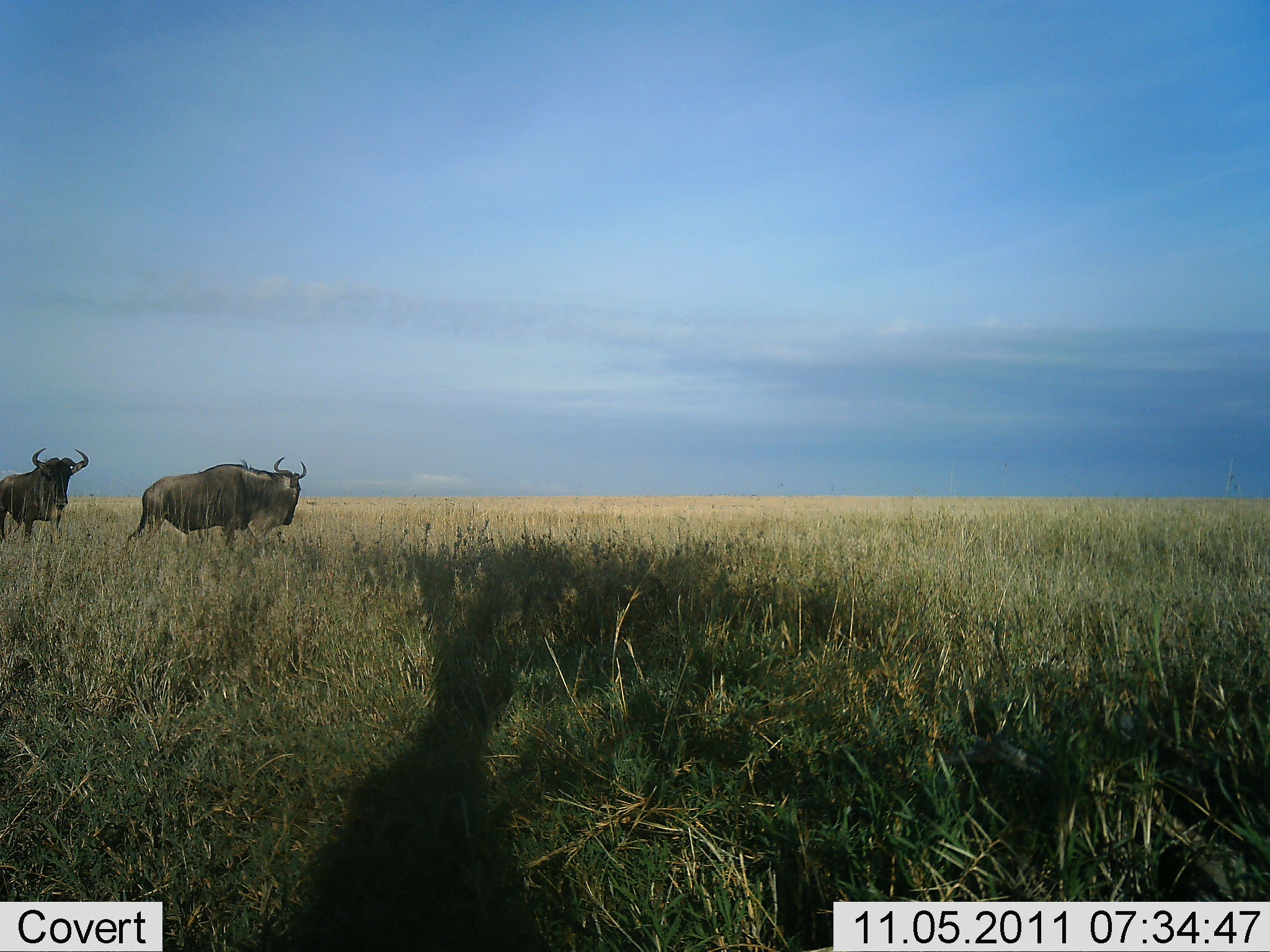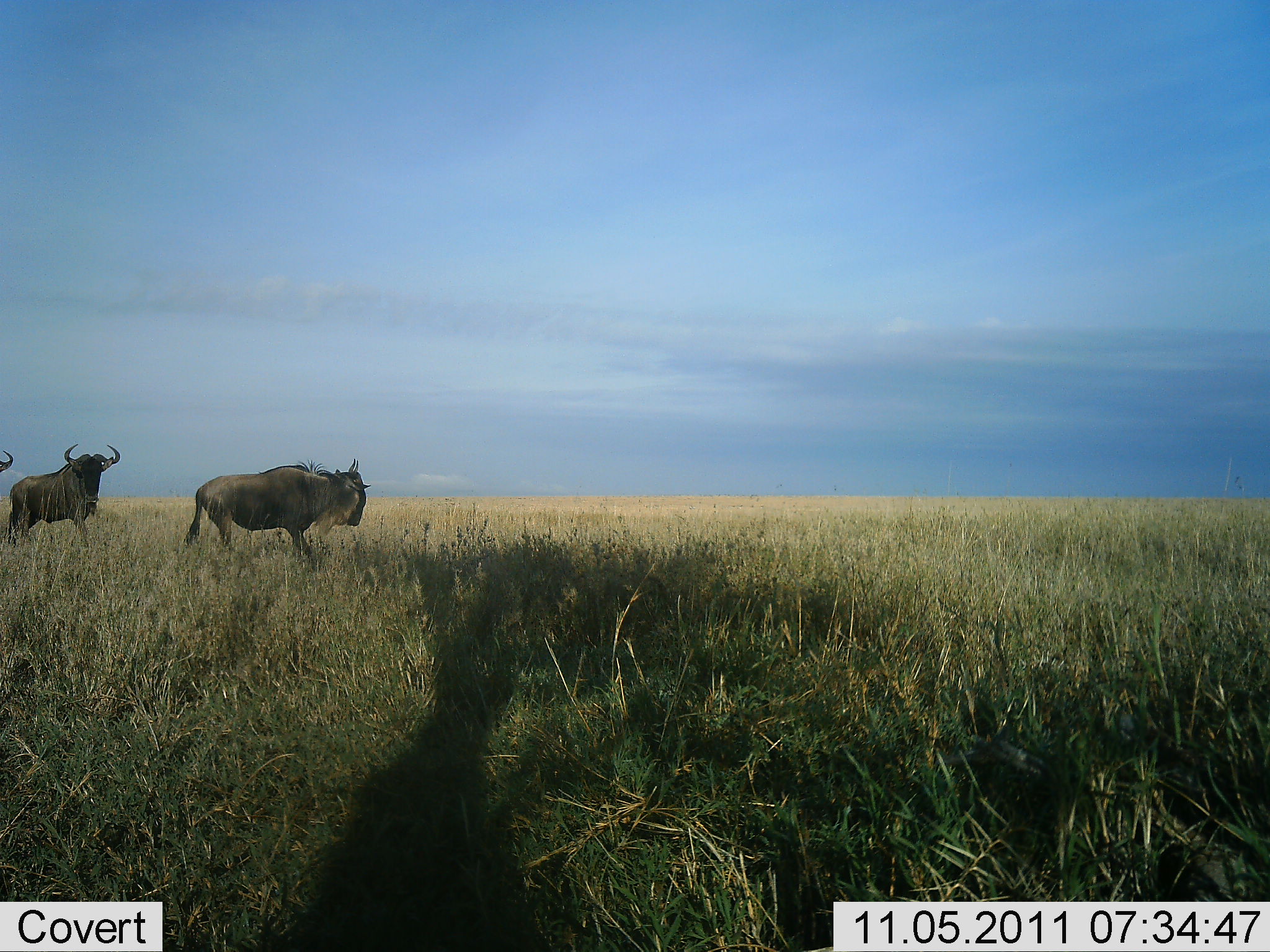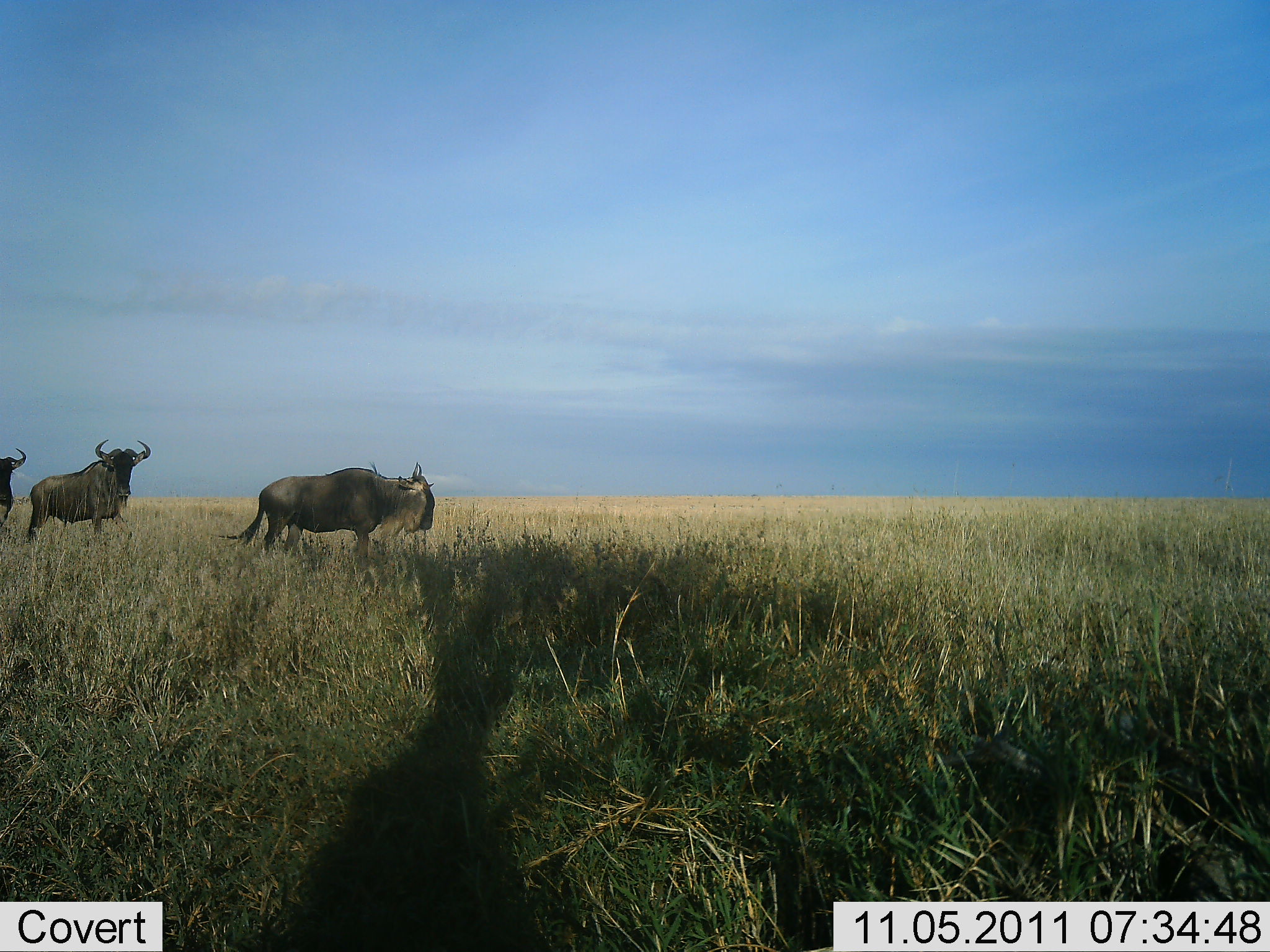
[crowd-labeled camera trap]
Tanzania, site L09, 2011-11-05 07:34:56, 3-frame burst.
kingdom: Animalia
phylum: Chordata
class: Mammalia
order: Artiodactyla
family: Bovidae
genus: Connochaetes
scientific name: Connochaetes taurinus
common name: blue wildebeest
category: wildebeest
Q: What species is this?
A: Wildebeest (blue wildebeest) (Connochaetes taurinus).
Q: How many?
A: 3.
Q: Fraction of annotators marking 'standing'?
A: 0%.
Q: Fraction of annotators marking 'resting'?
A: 0%.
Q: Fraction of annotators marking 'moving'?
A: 100%.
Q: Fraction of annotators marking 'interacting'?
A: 0%.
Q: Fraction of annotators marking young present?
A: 0%.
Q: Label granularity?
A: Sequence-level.